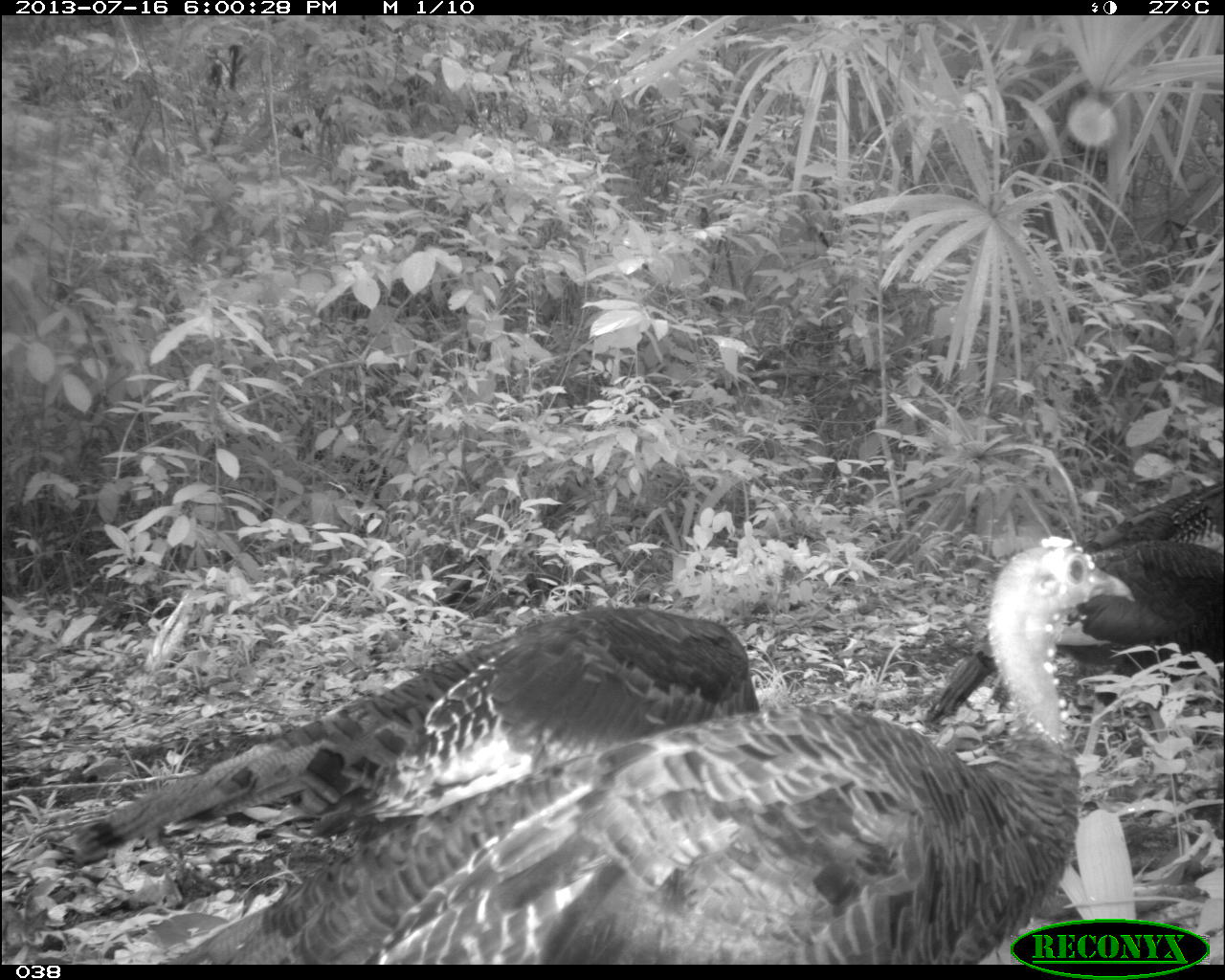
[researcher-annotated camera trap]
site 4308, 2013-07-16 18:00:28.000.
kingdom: Animalia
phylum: Chordata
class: Aves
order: Galliformes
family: Phasianidae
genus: Meleagris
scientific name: Meleagris ocellata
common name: ocellated turkey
Meleagris ocellata (ocellated turkey), count 3.